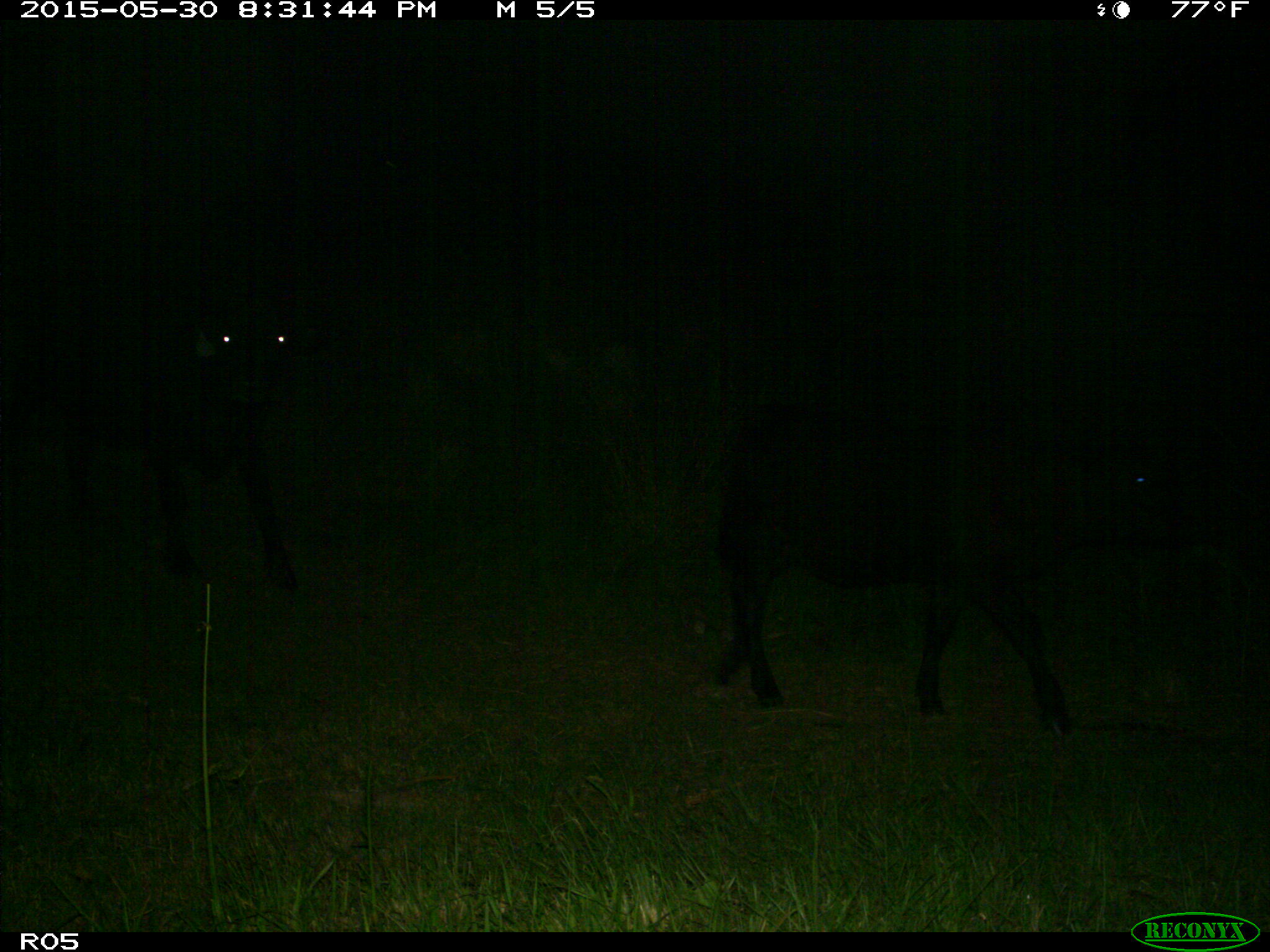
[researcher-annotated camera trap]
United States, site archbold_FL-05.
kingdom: Animalia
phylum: Chordata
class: Mammalia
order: Artiodactyla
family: Bovidae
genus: Bos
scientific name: Bos taurus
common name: domestic cow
Bos taurus (domestic cow).